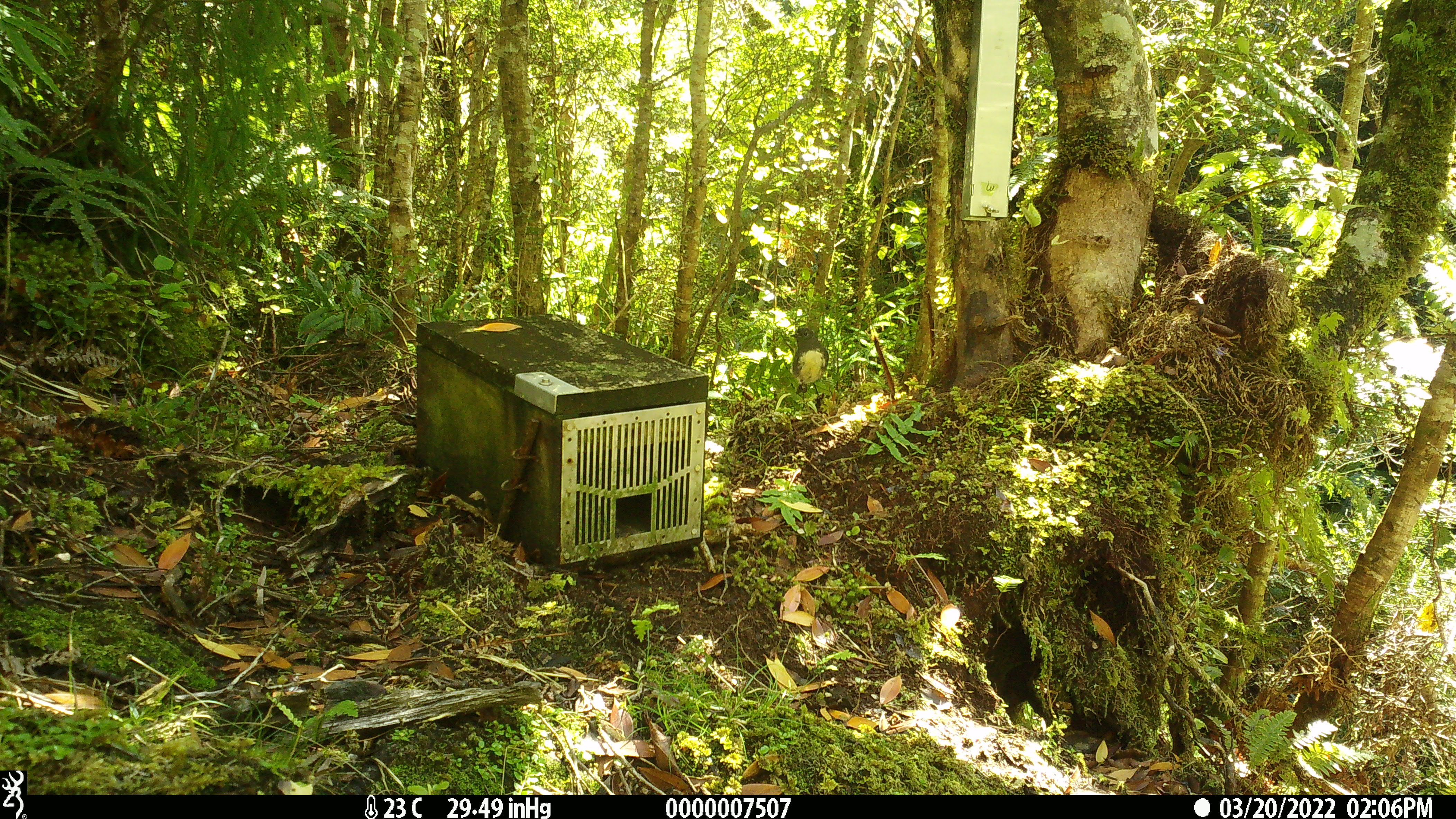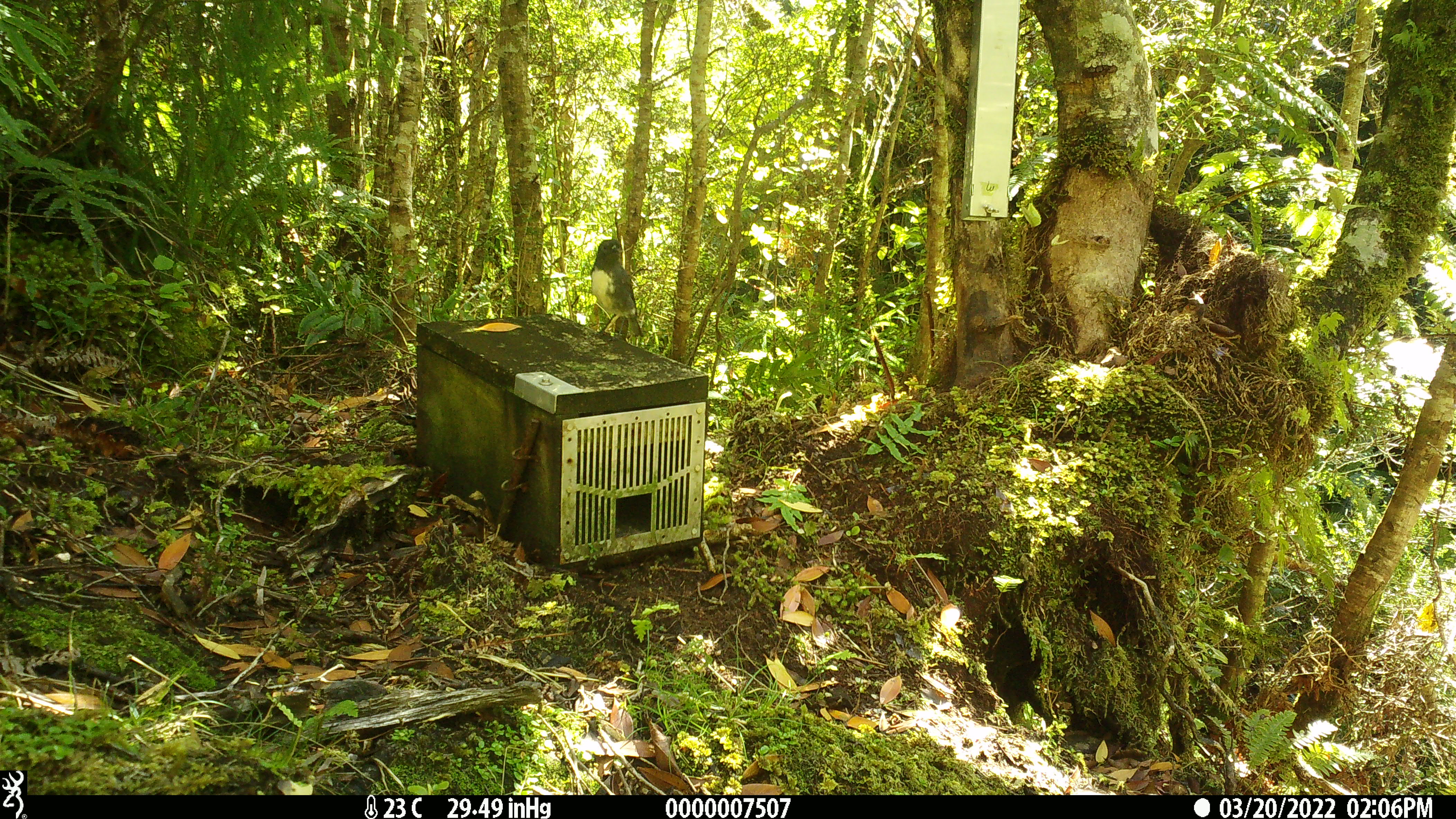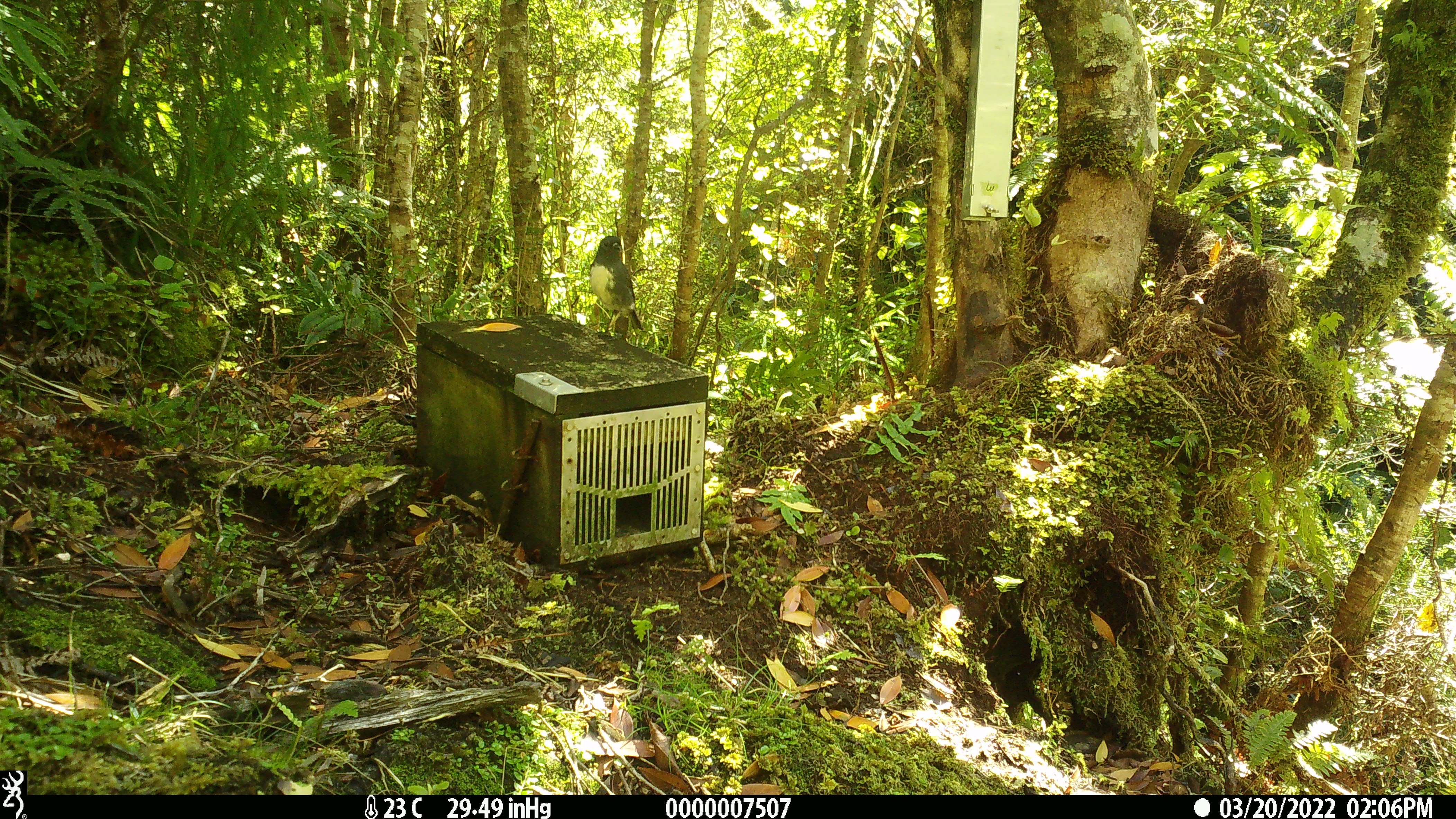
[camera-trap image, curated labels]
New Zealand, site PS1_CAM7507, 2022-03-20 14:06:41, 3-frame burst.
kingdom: Animalia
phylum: Chordata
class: Aves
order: Passeriformes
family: Petroicidae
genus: Petroica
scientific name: Petroica australis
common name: new zealand robin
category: robin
Robin (new zealand robin) (Petroica australis).